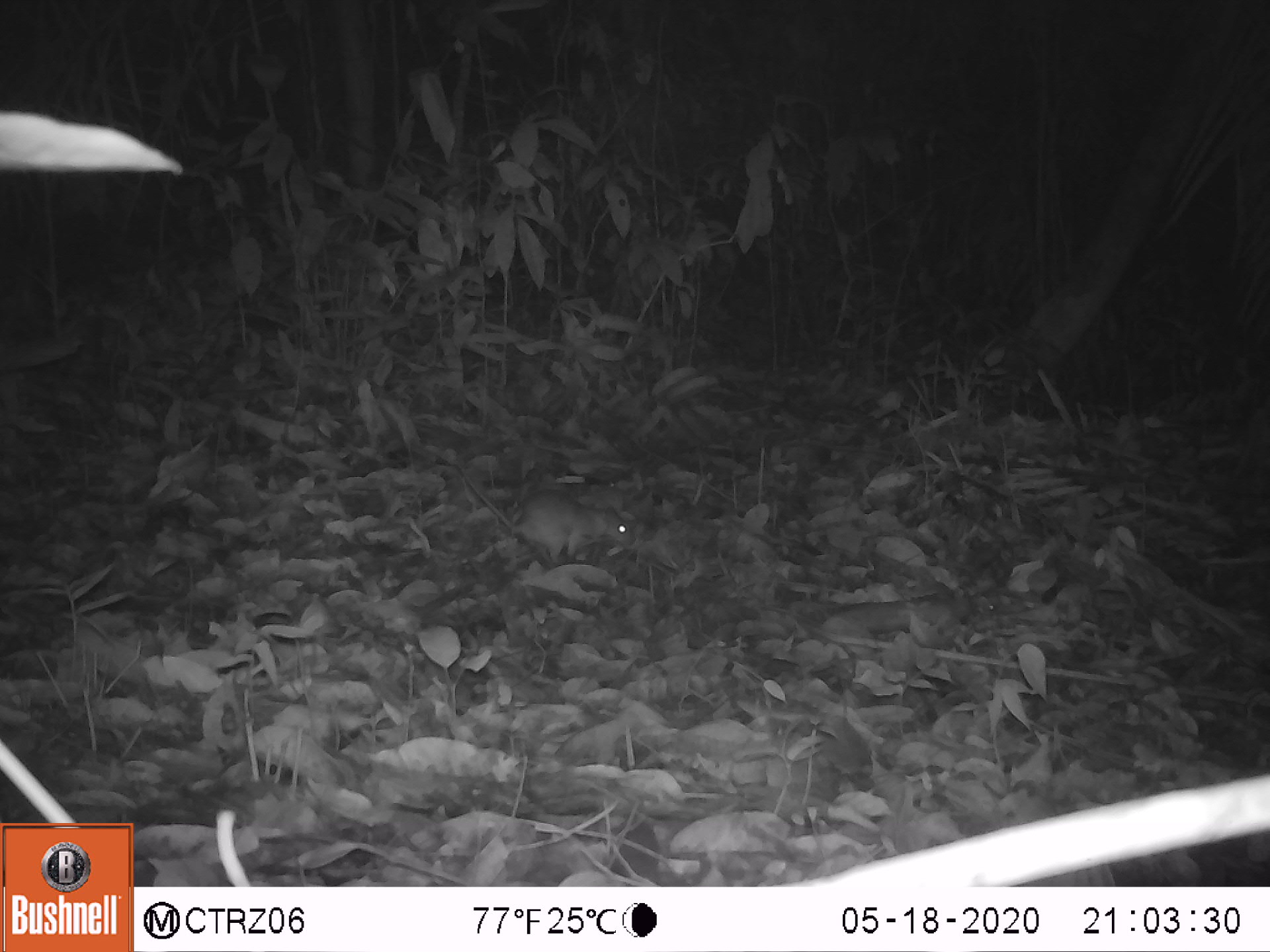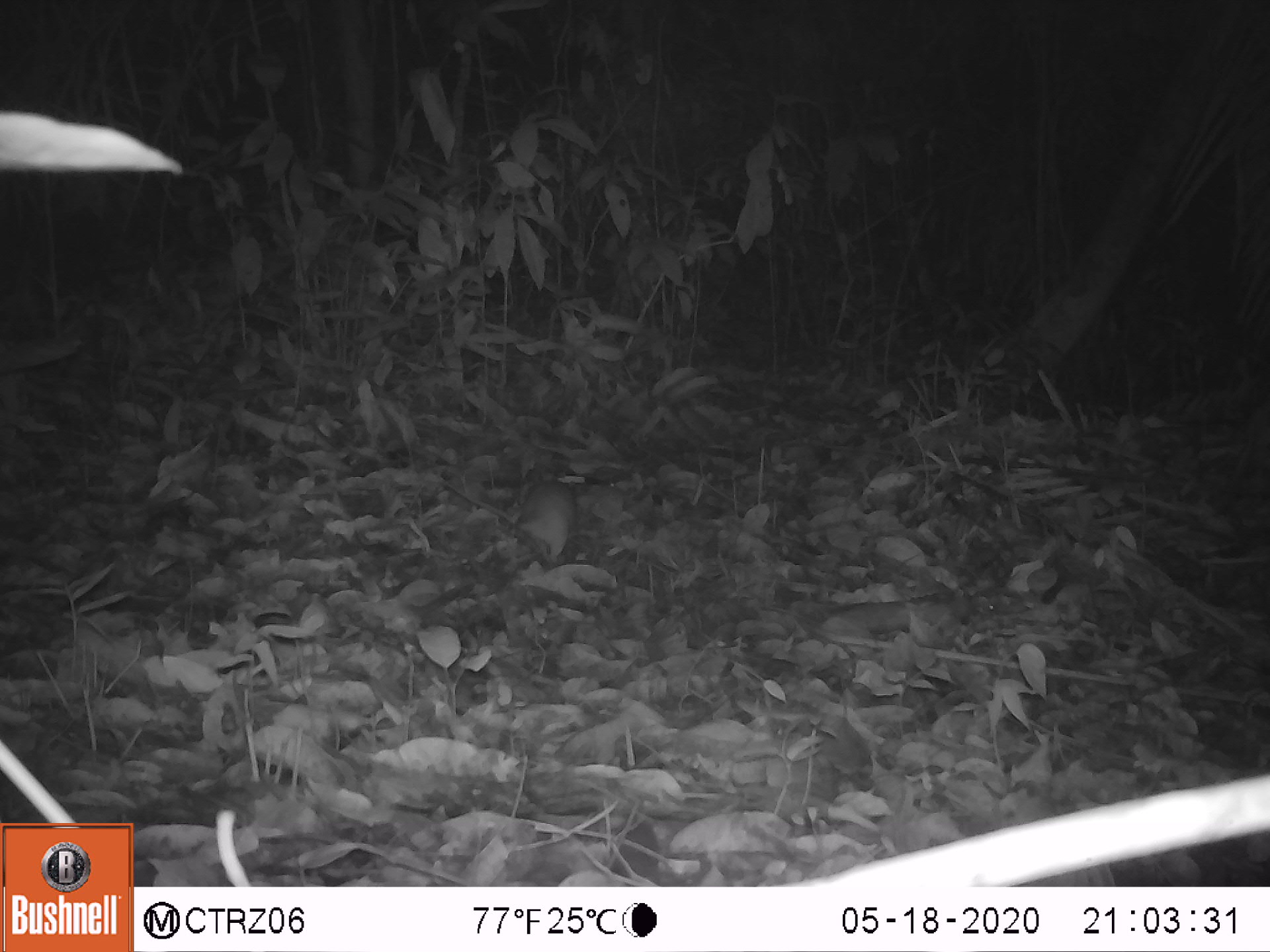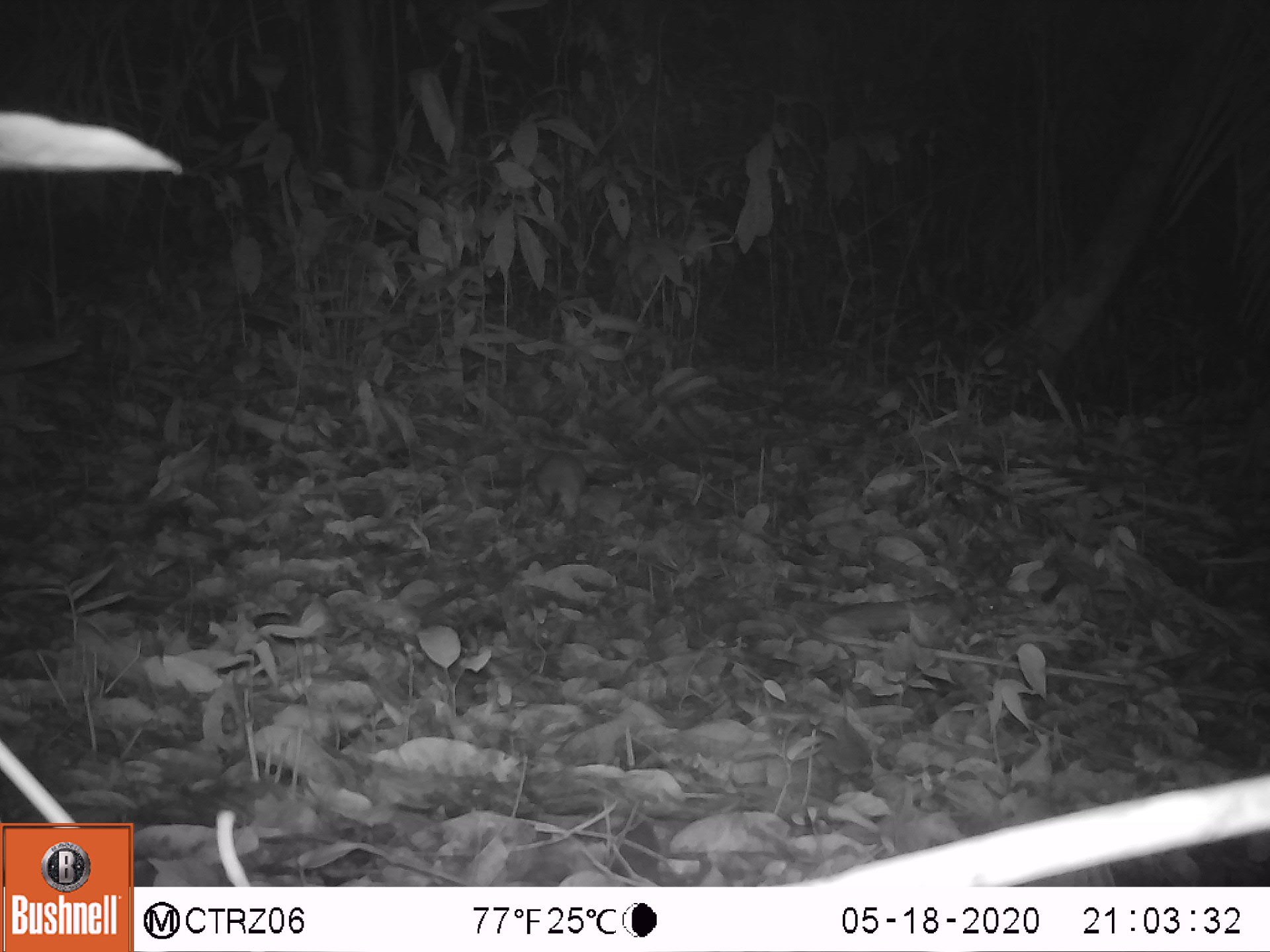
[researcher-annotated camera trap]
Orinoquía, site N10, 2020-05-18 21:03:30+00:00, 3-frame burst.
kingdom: Animalia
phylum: Chordata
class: Mammalia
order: Rodentia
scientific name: Rodentia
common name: rodent